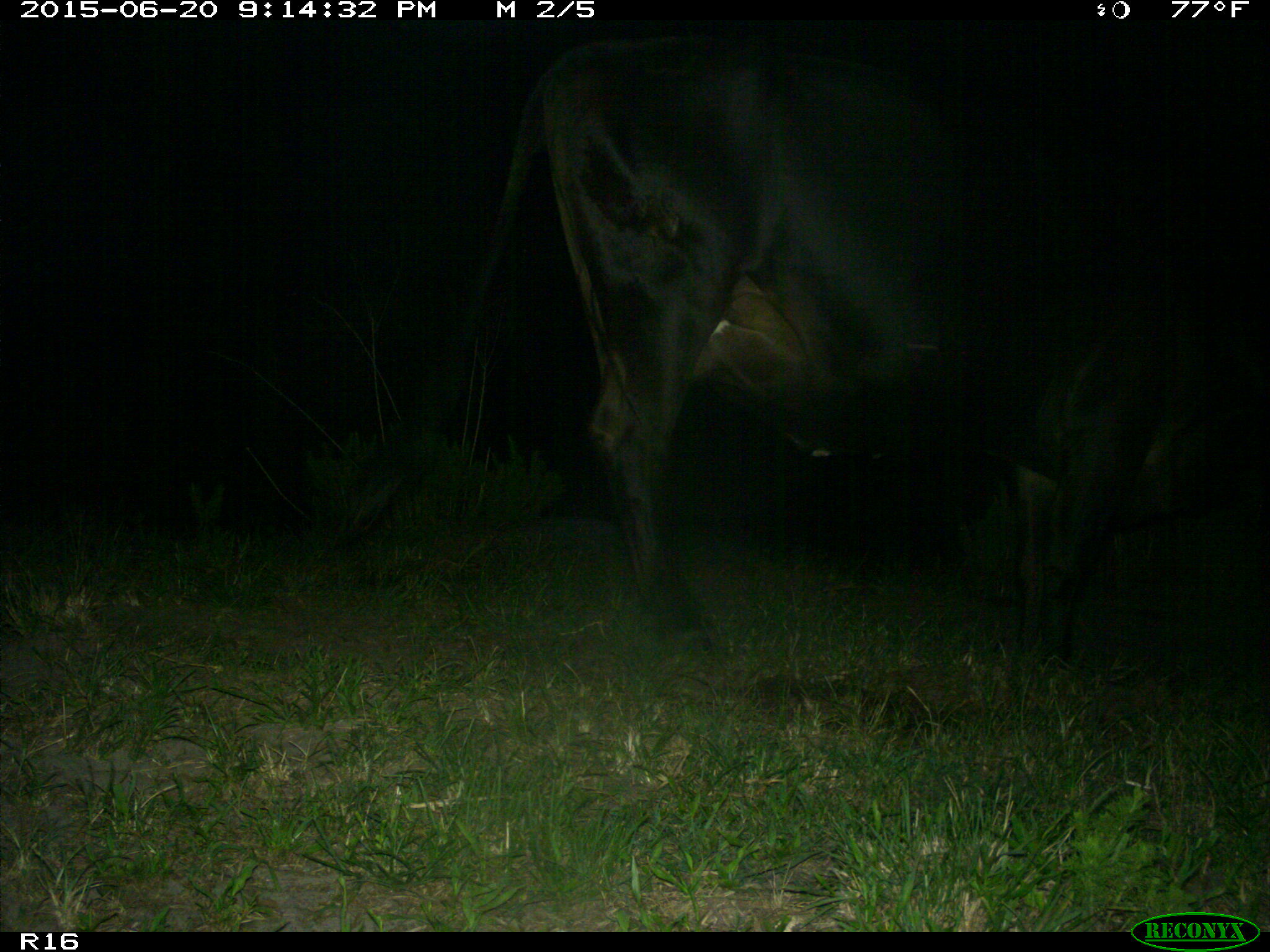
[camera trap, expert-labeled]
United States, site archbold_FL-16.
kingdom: Animalia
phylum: Chordata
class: Mammalia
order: Artiodactyla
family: Bovidae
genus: Bos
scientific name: Bos taurus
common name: domestic cow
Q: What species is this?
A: Bos taurus (domestic cow).